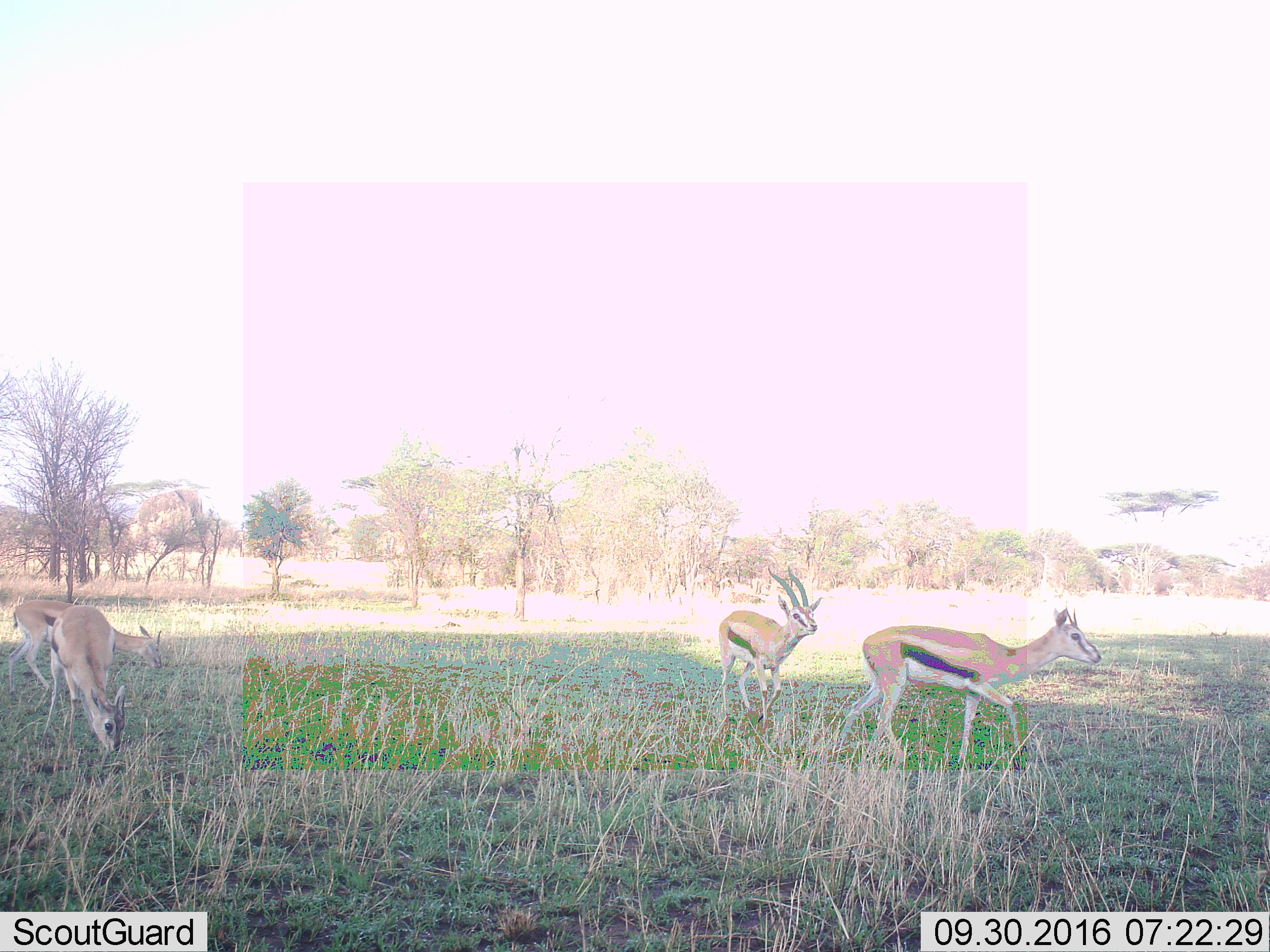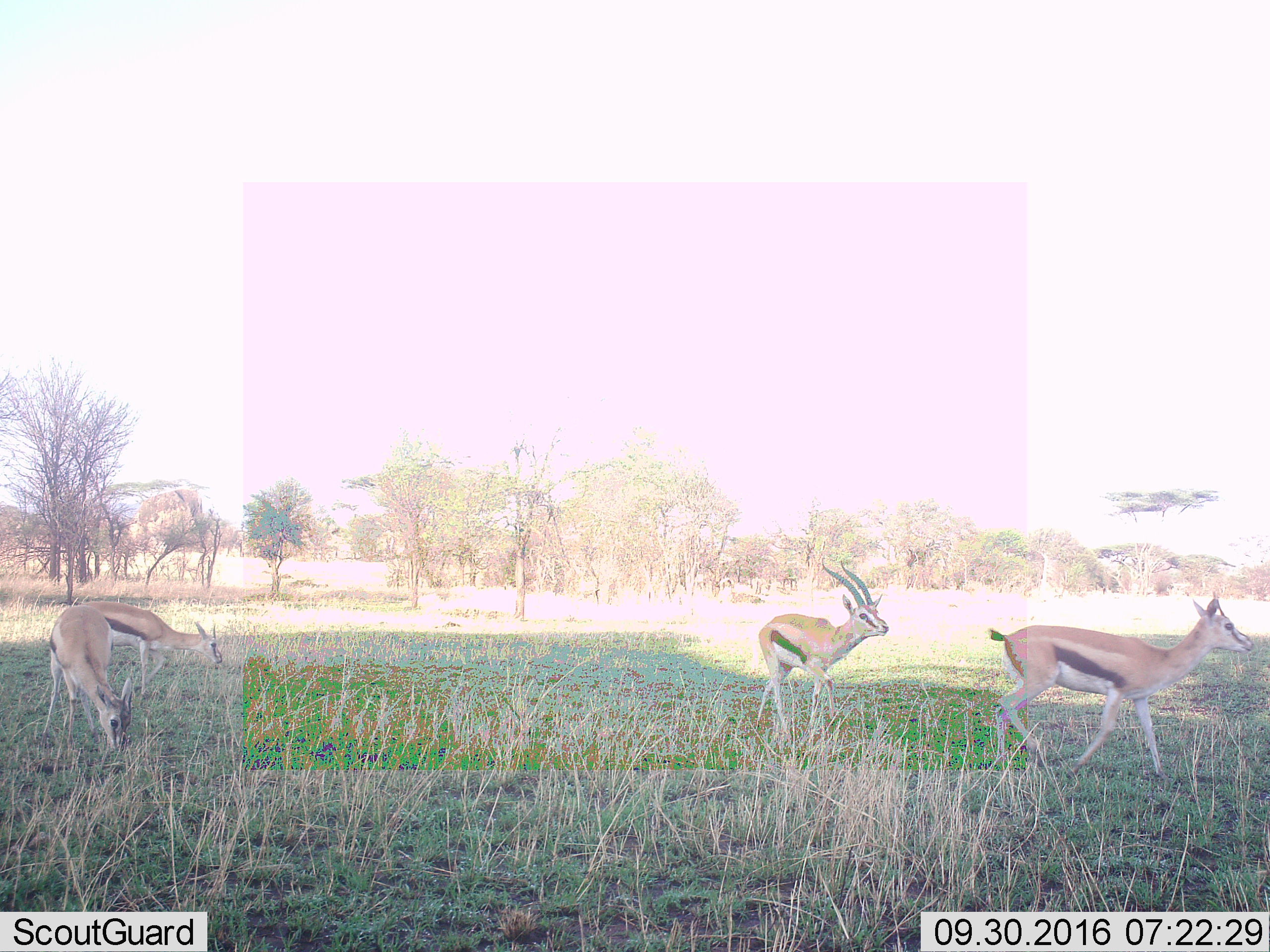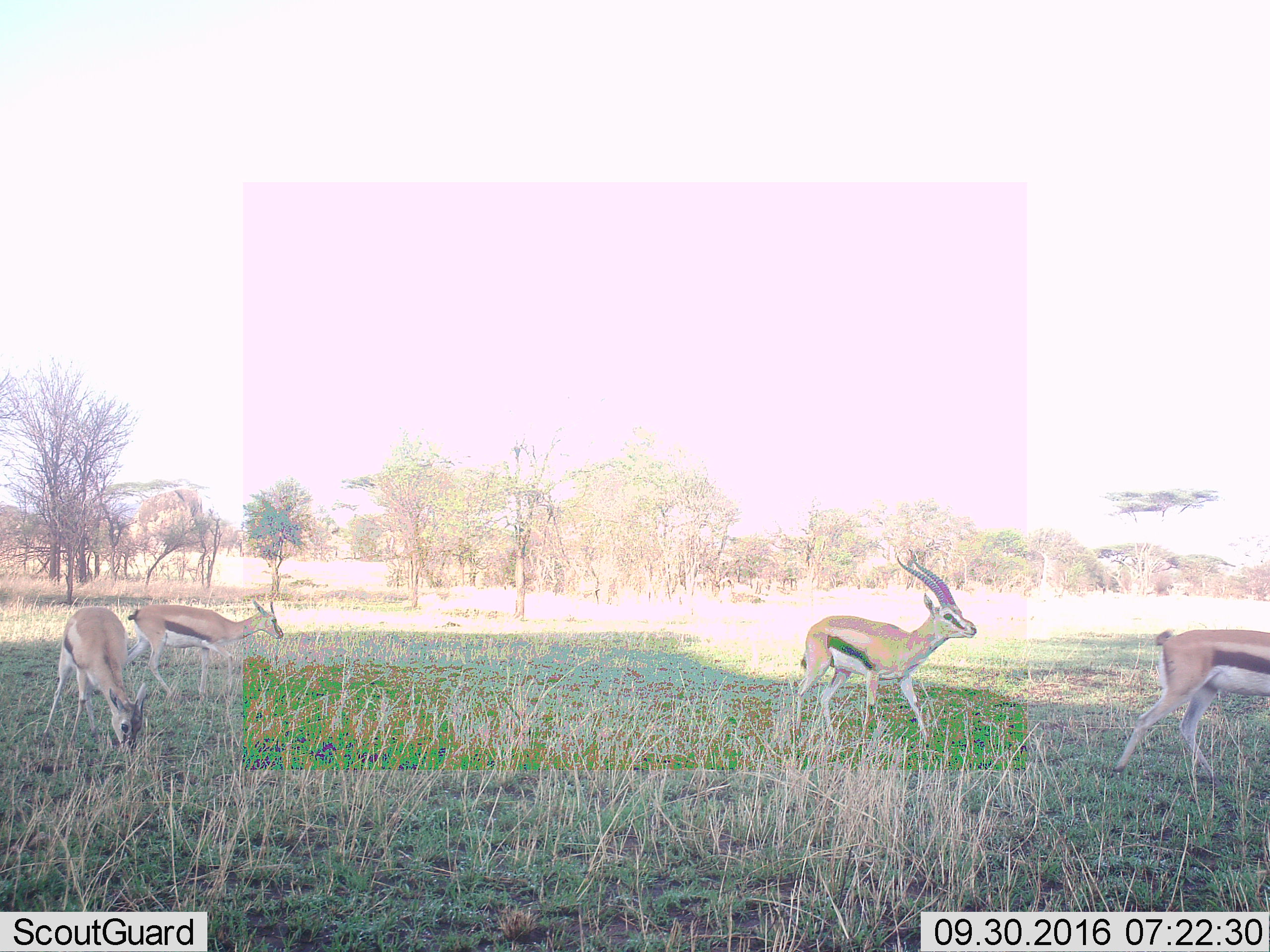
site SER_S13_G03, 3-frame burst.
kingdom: Animalia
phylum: Chordata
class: Mammalia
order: Artiodactyla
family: Bovidae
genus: Eudorcas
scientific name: Eudorcas thomsonii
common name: thomson's gazelle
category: gazellethomsons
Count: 4.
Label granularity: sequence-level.